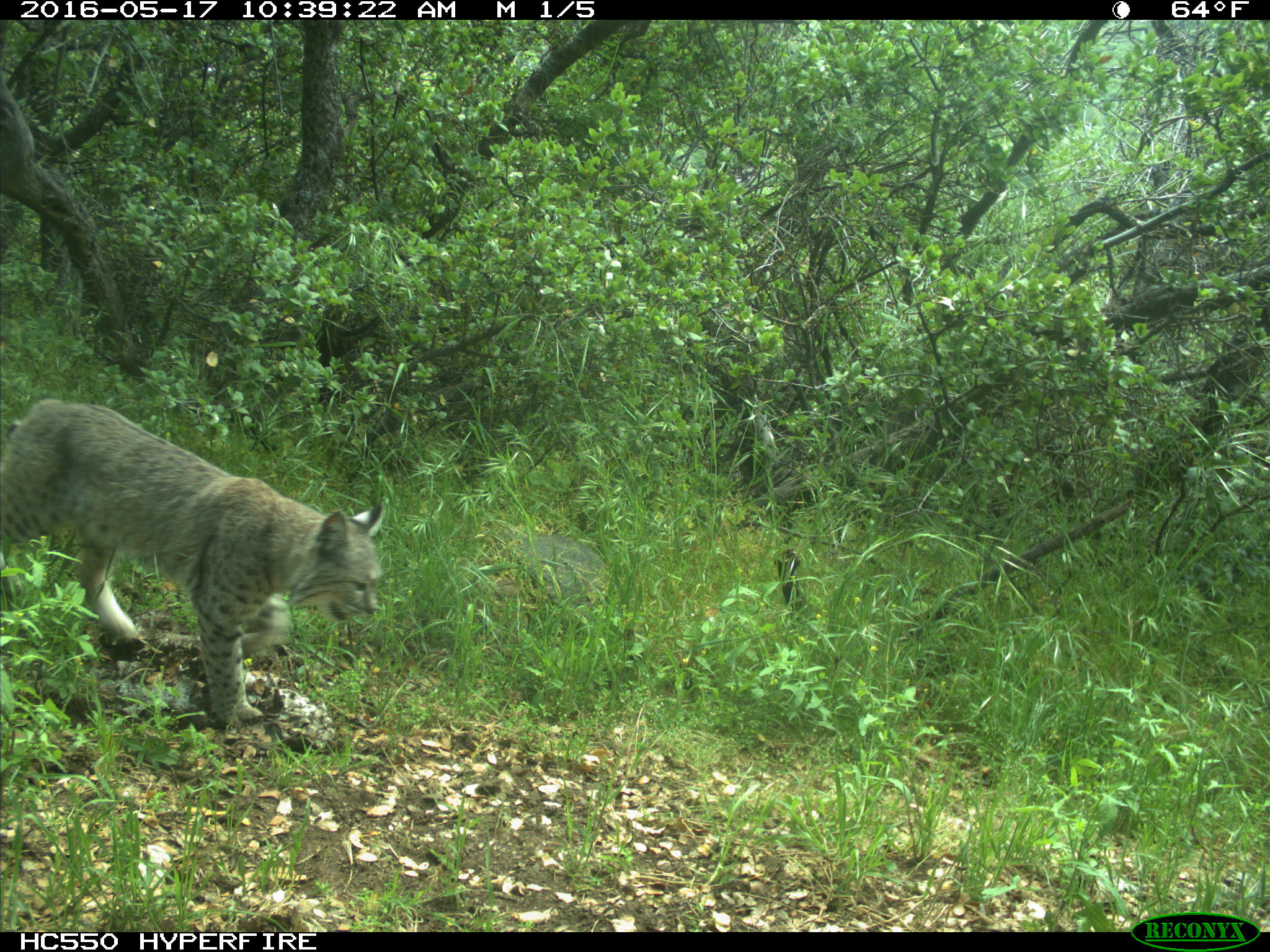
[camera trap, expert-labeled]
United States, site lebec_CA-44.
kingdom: Animalia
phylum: Chordata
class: Mammalia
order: Carnivora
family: Felidae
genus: Lynx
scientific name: Lynx rufus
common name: bobcat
Lynx rufus (bobcat).